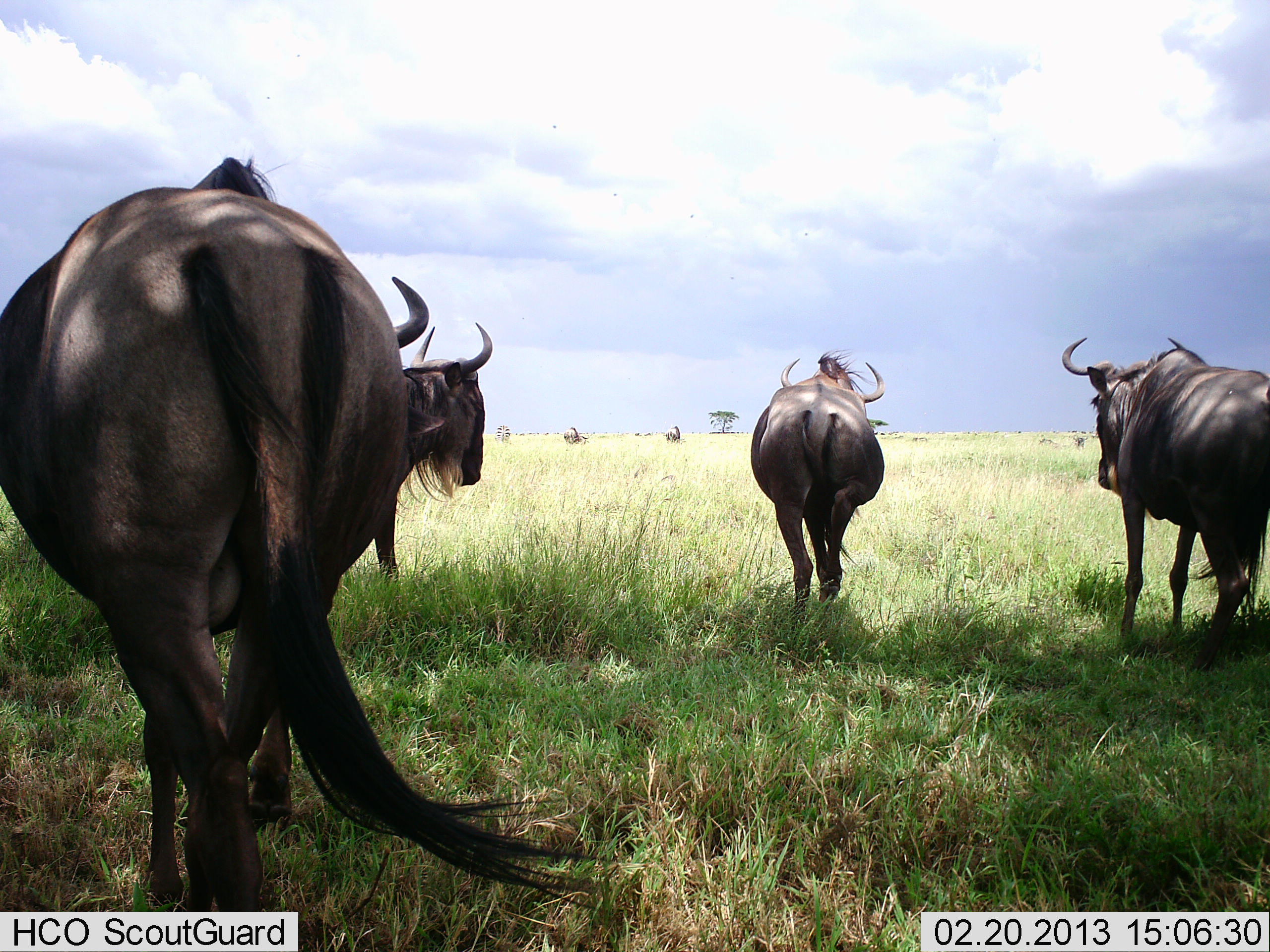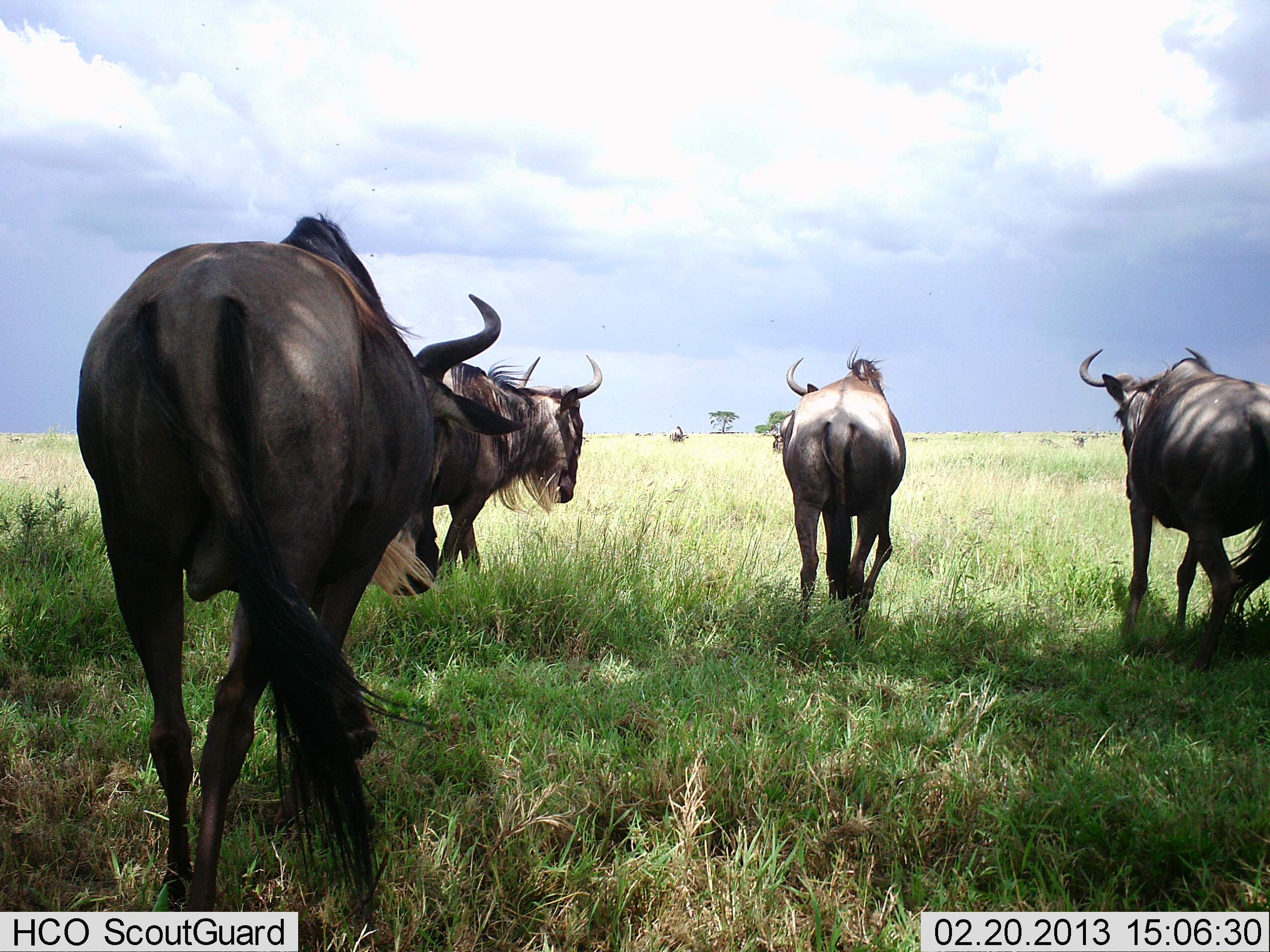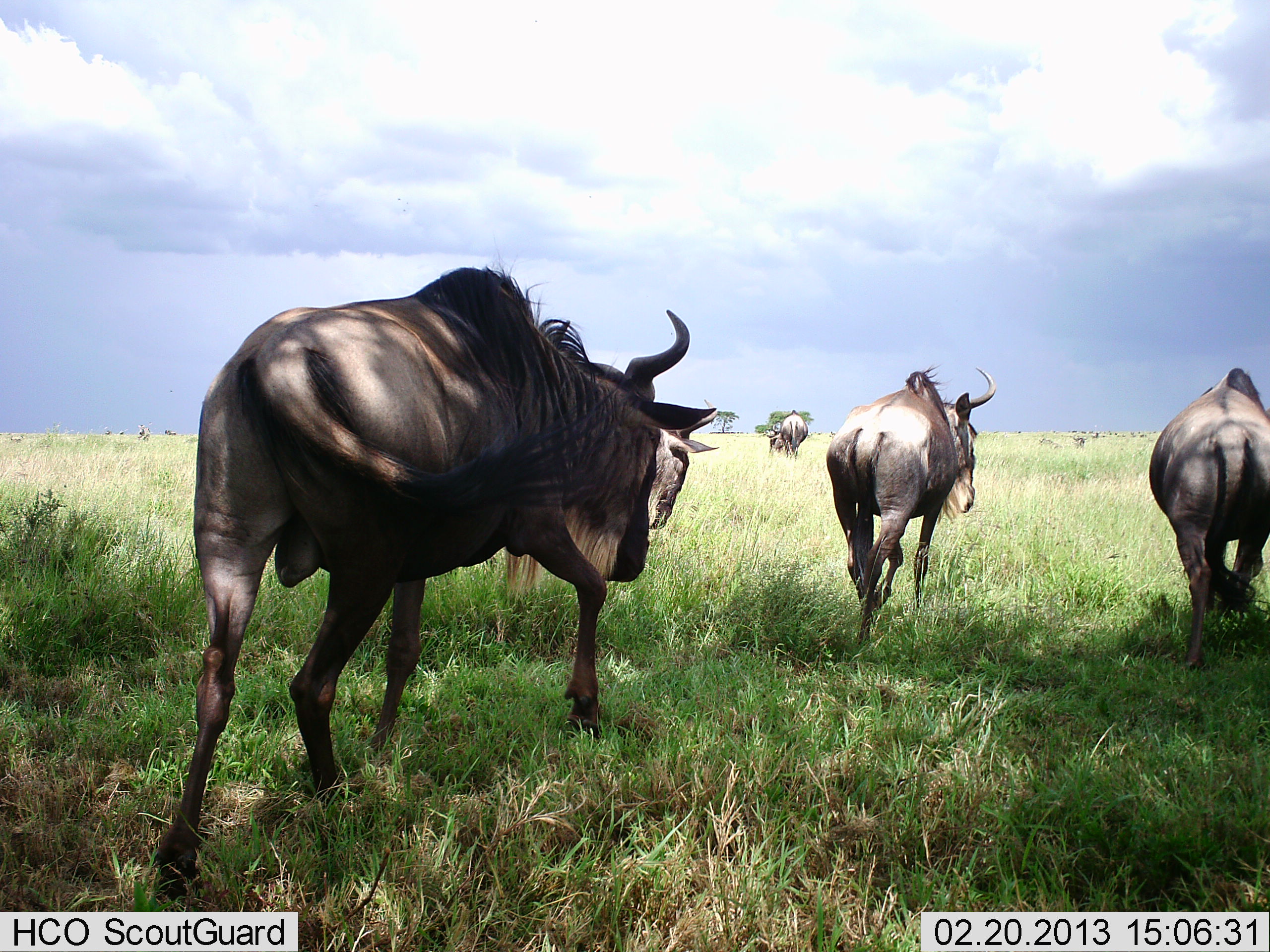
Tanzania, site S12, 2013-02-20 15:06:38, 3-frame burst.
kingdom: Animalia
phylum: Chordata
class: Mammalia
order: Artiodactyla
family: Bovidae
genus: Connochaetes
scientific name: Connochaetes taurinus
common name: blue wildebeest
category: wildebeest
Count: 6.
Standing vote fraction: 21%.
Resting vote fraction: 0%.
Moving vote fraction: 95%.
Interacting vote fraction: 0%.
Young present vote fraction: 0%.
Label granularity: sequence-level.